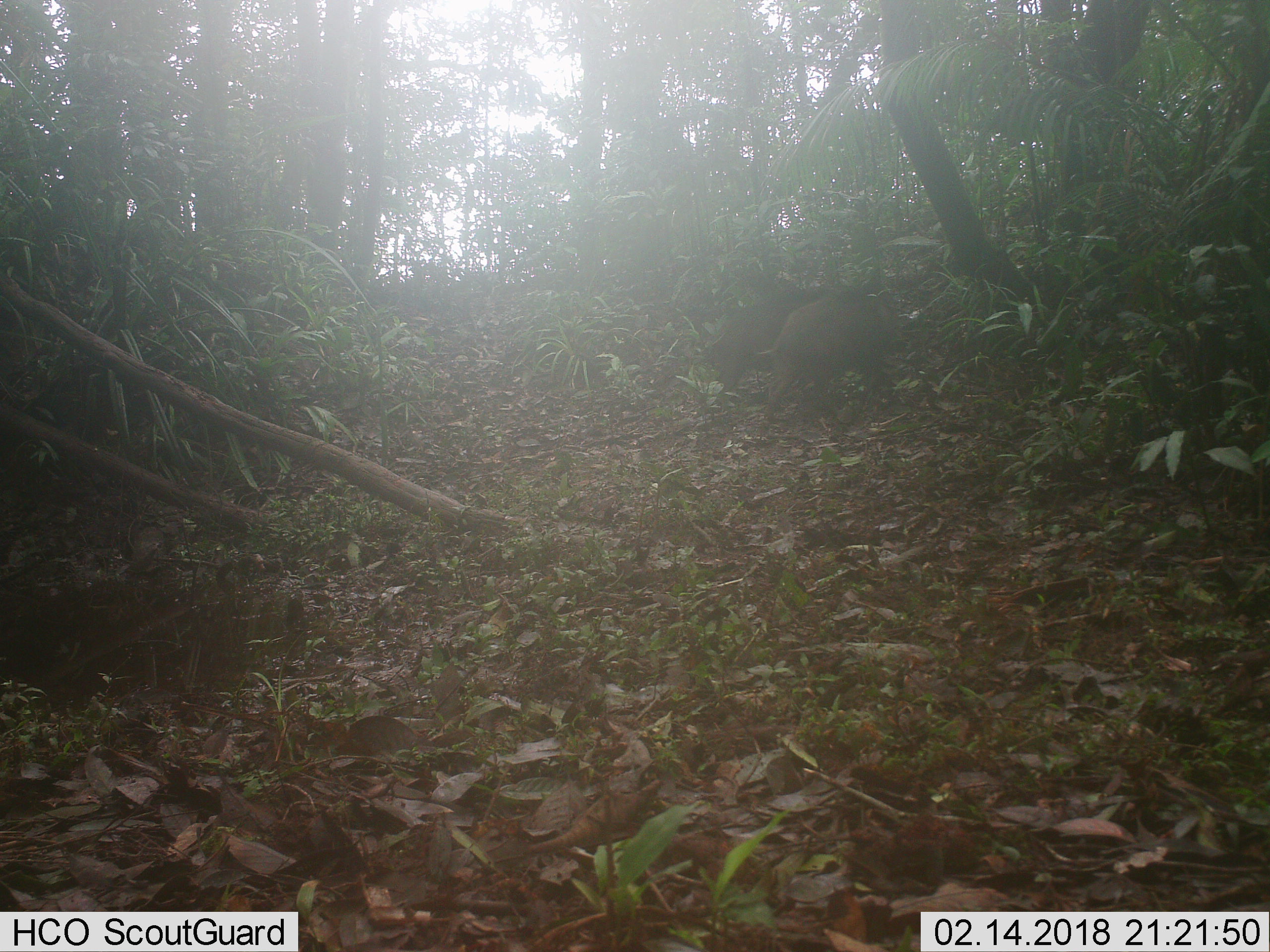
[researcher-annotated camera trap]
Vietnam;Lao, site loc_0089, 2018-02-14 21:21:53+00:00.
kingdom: Animalia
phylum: Chordata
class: Mammalia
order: Artiodactyla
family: Suidae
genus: Sus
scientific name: Sus scrofa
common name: eurasian wild pig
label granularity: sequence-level